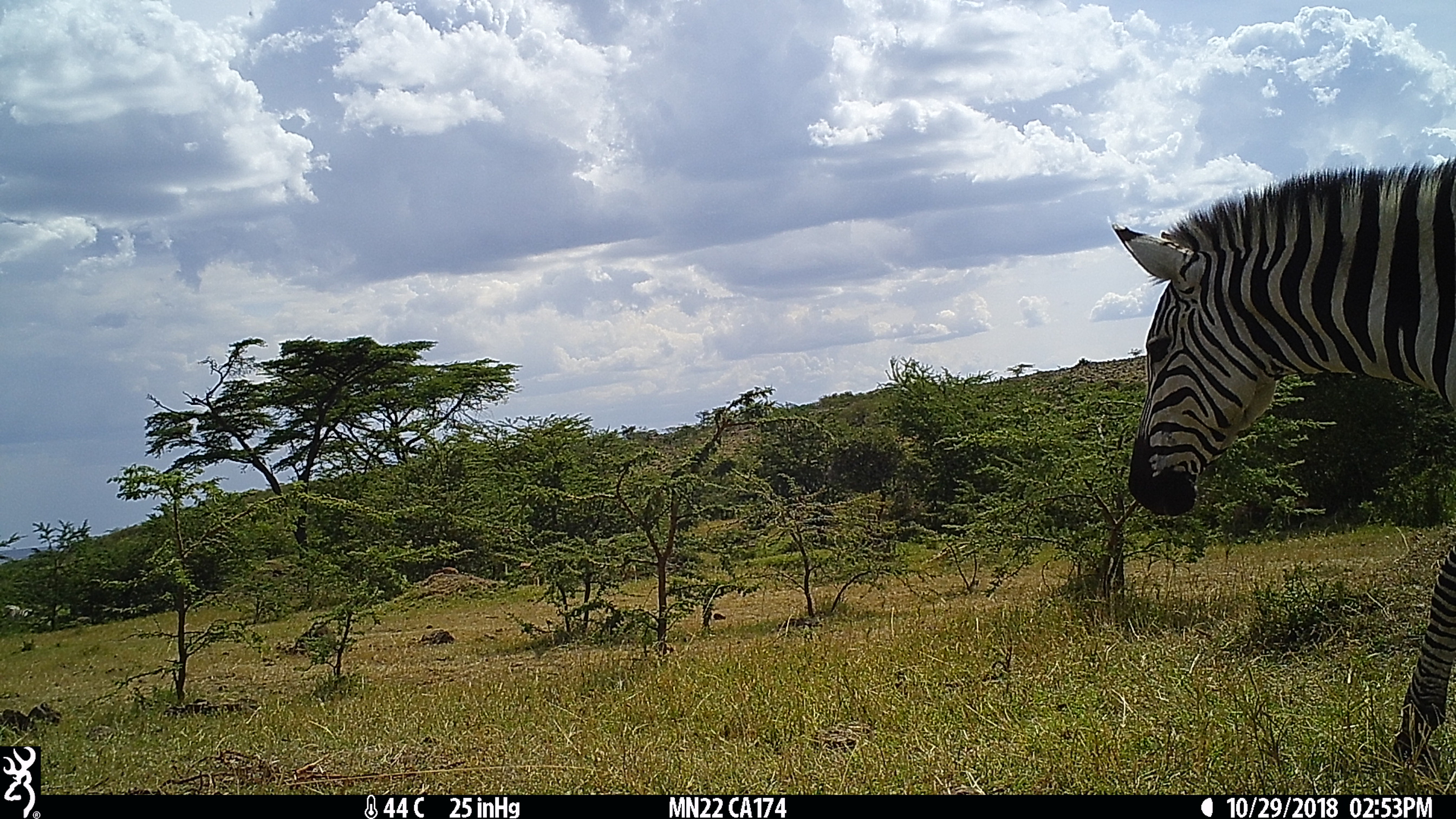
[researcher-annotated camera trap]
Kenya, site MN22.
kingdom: Animalia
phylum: Chordata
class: Mammalia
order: Perissodactyla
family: Equidae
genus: Equus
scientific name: Equus quagga burchellii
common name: burchell's zebra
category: zebra